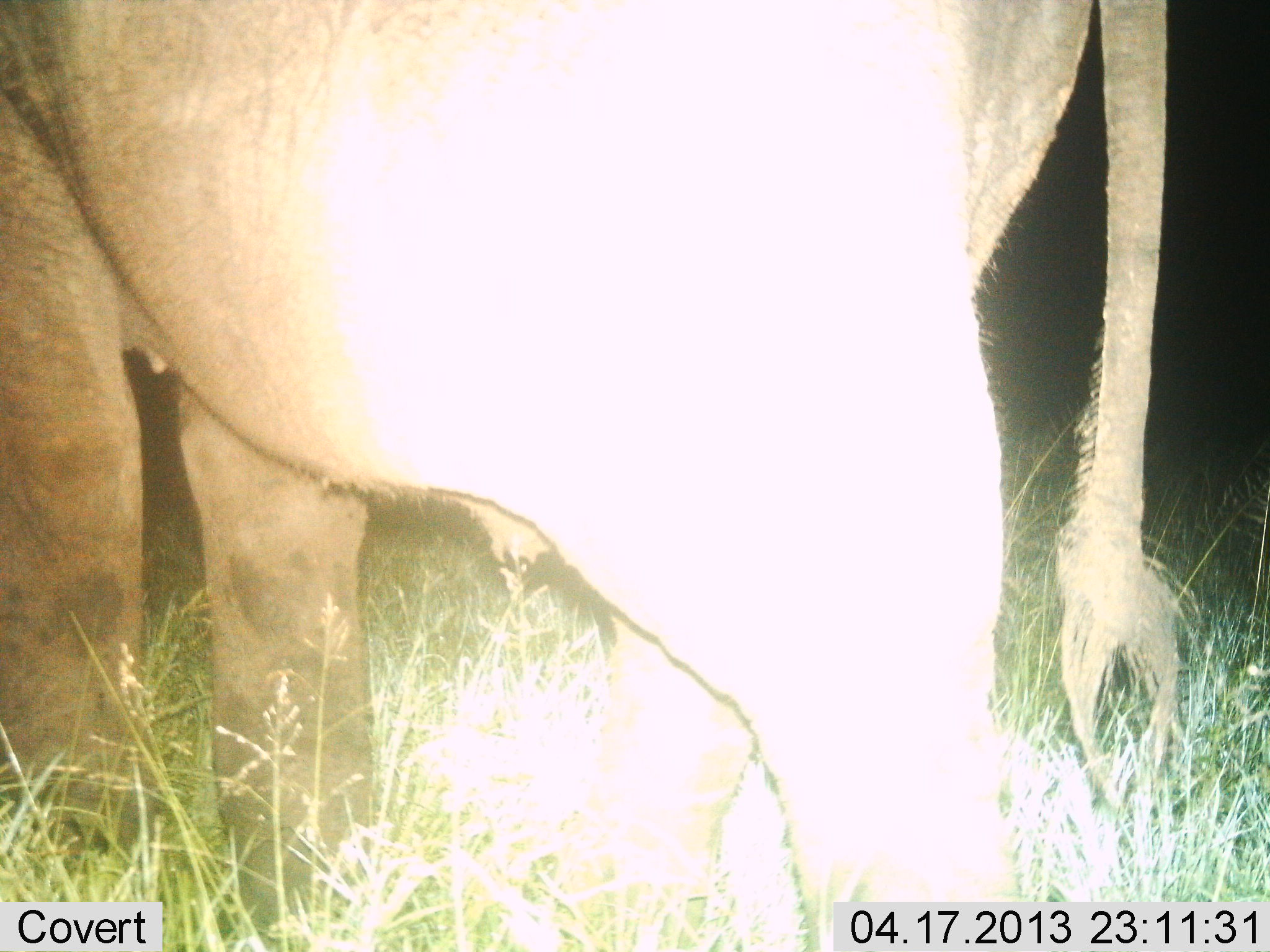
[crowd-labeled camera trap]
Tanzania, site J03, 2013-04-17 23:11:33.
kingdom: Animalia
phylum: Chordata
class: Mammalia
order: Proboscidea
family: Elephantidae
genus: Loxodonta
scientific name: Loxodonta africana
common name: african bush elephant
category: elephant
Elephant (african bush elephant) (Loxodonta africana), count 1. Behavior (volunteer vote fractions): standing 72%, resting 0%, moving 28%, interacting 0%. Young present (vote fraction): 4%. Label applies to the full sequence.